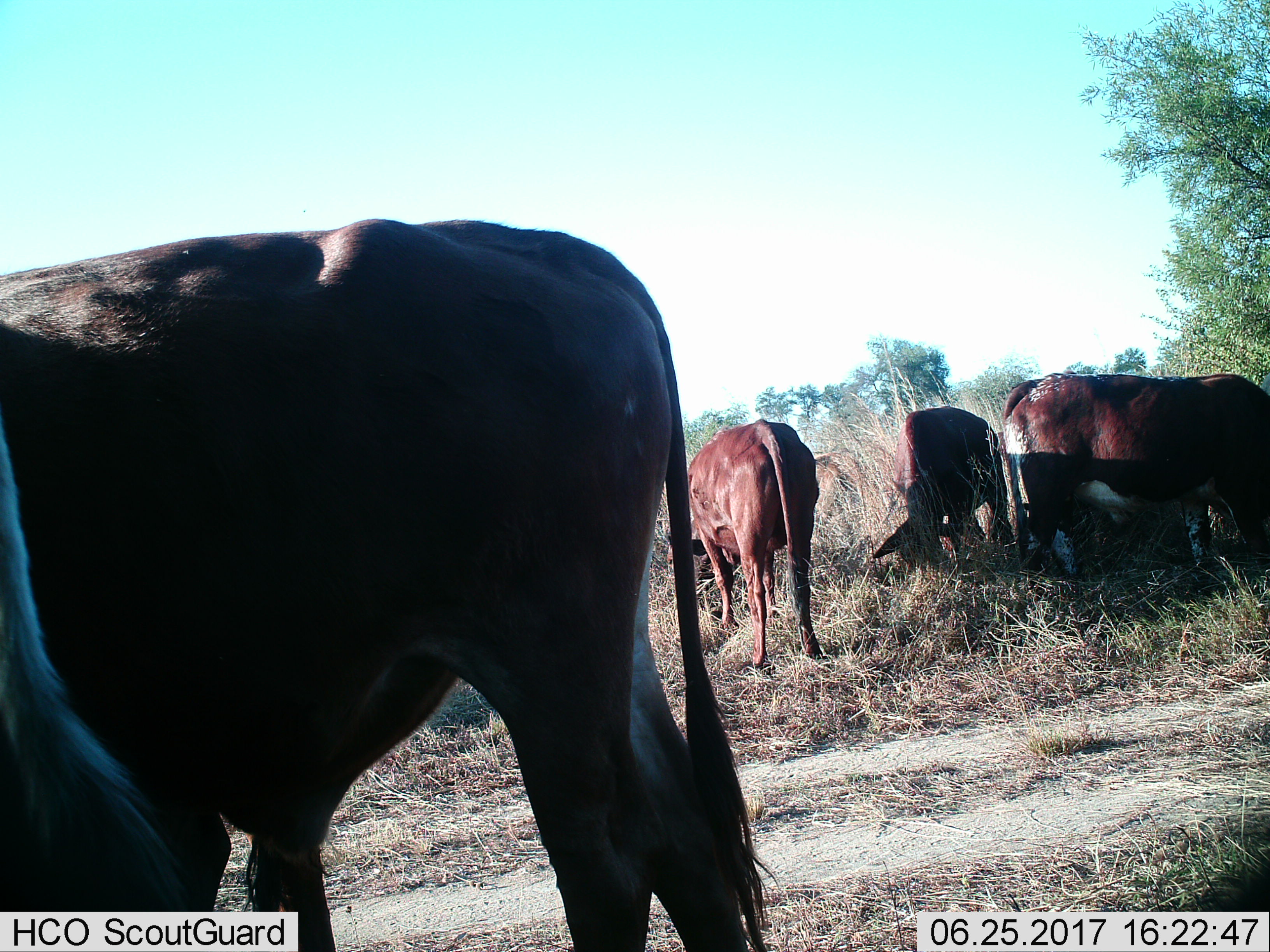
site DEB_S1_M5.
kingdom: Animalia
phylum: Chordata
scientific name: Vertebrata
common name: domestic animal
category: domesticanimal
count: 4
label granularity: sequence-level